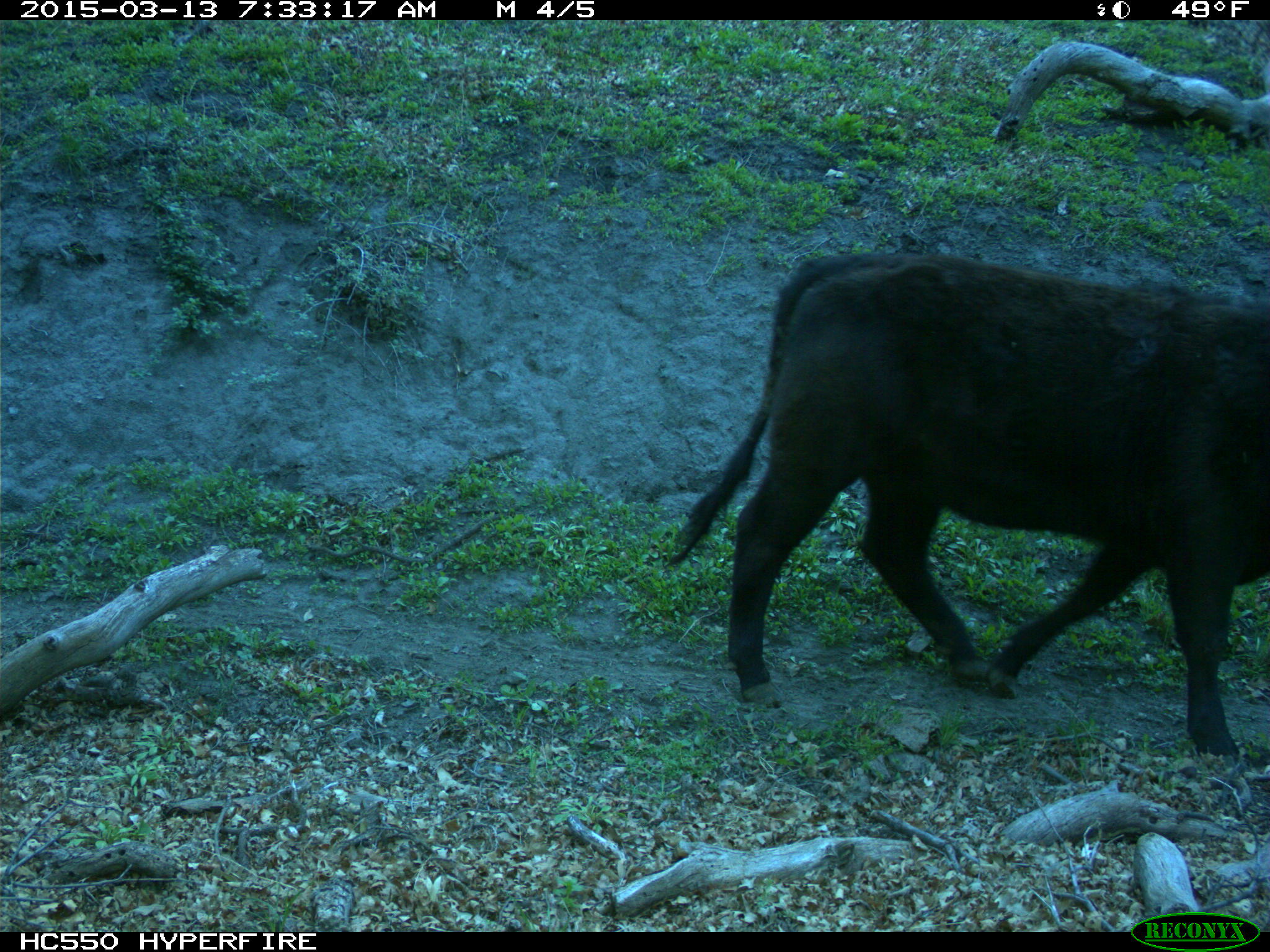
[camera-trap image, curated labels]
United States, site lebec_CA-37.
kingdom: Animalia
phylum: Chordata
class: Mammalia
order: Artiodactyla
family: Bovidae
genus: Bos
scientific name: Bos taurus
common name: domestic cow